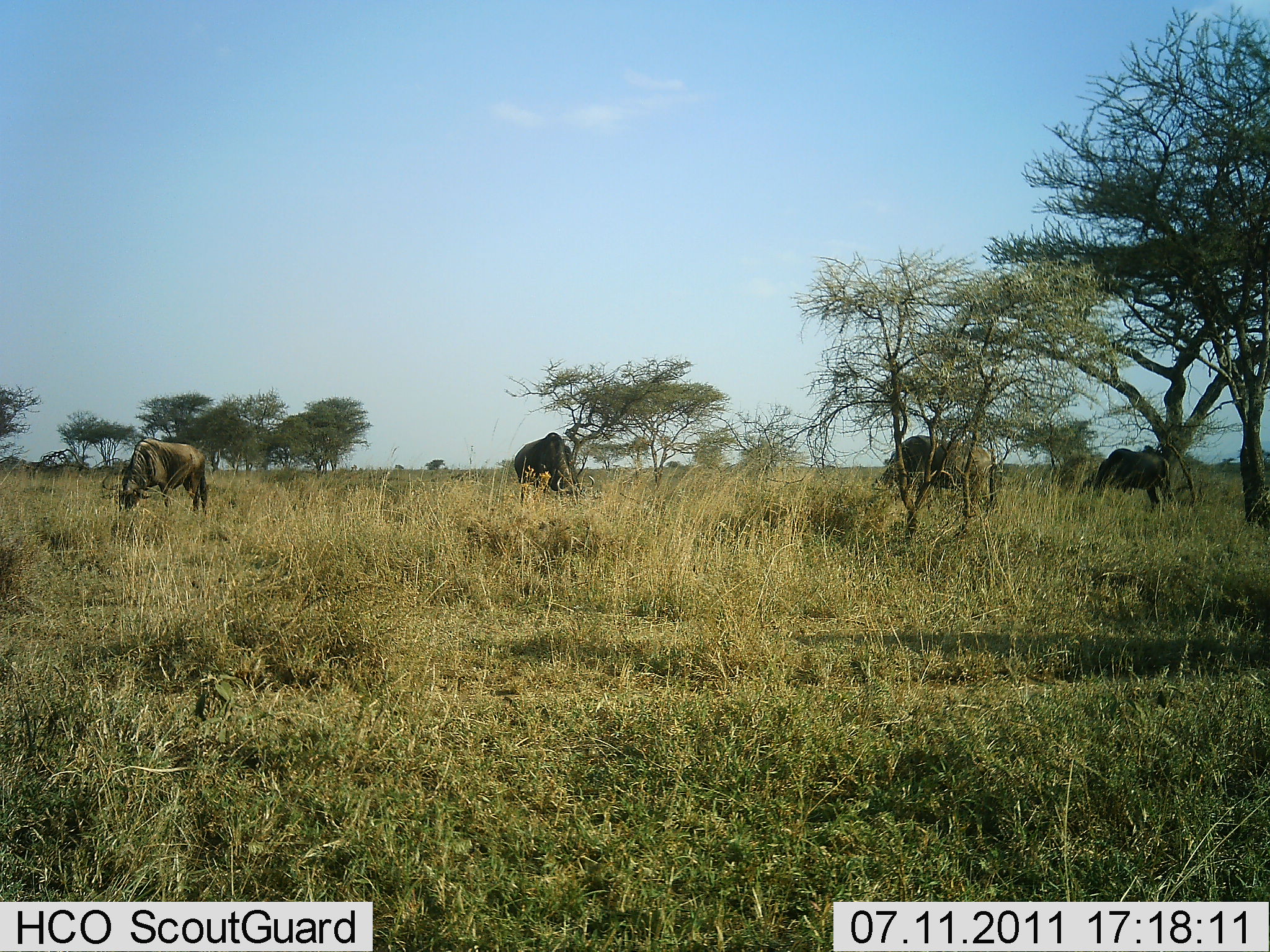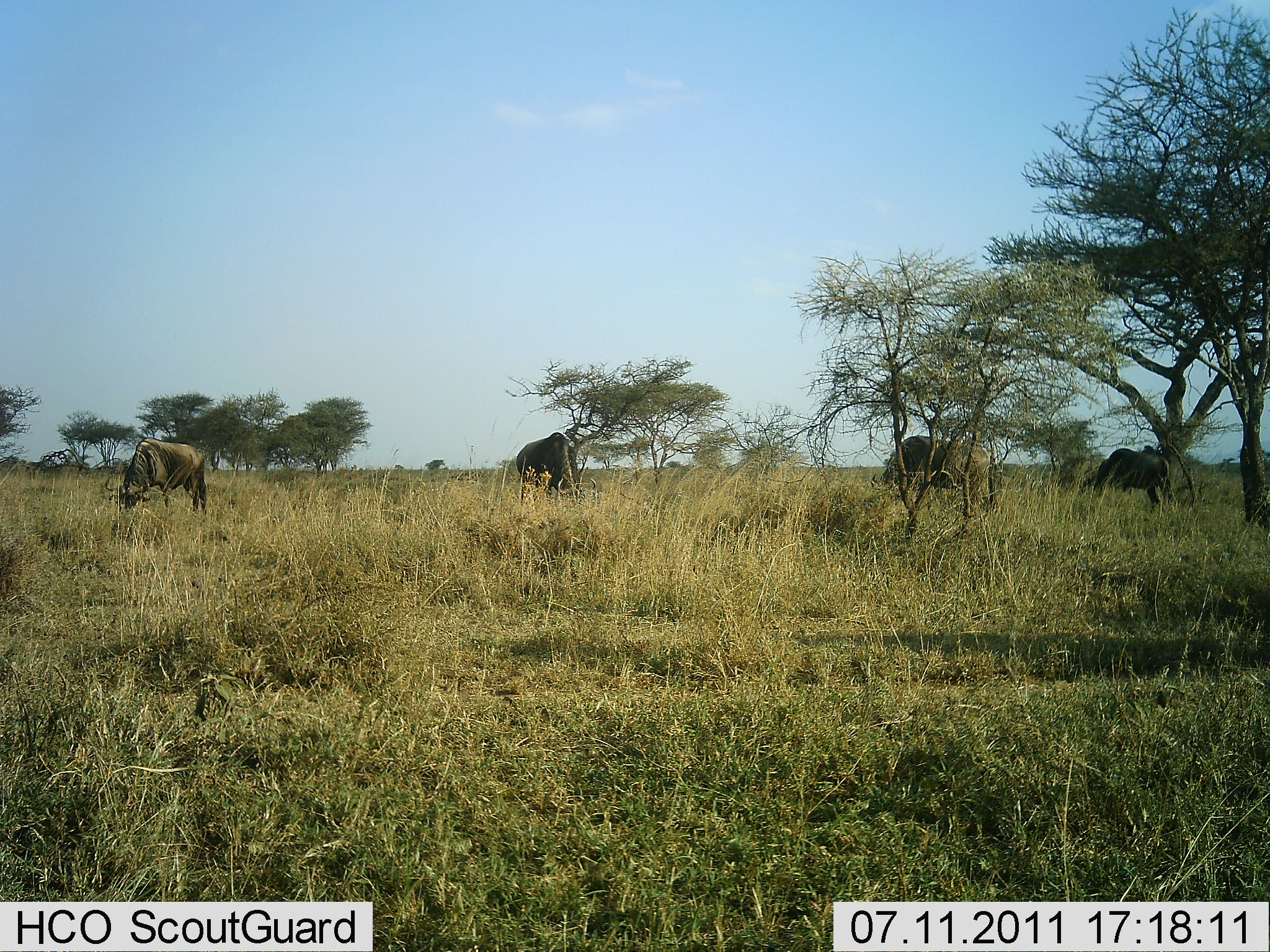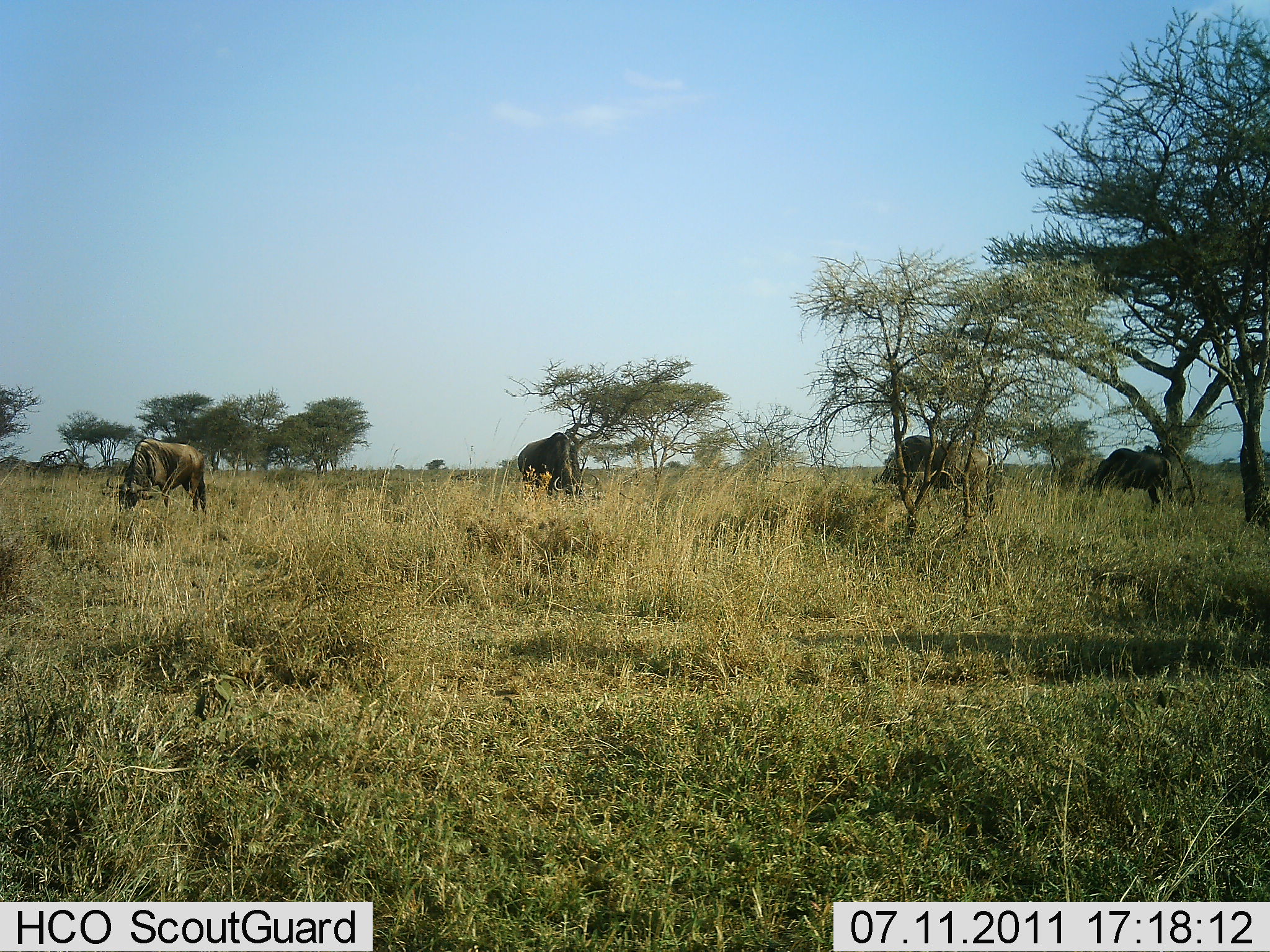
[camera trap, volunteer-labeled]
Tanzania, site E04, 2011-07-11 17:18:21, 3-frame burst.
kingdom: Animalia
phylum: Chordata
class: Mammalia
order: Artiodactyla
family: Bovidae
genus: Connochaetes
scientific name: Connochaetes taurinus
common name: blue wildebeest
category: wildebeest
Wildebeest (blue wildebeest) (Connochaetes taurinus), count 4. Behavior (volunteer vote fractions): standing 23%, resting 0%, moving 0%, interacting 0%. Young present (vote fraction): 0%. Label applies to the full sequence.